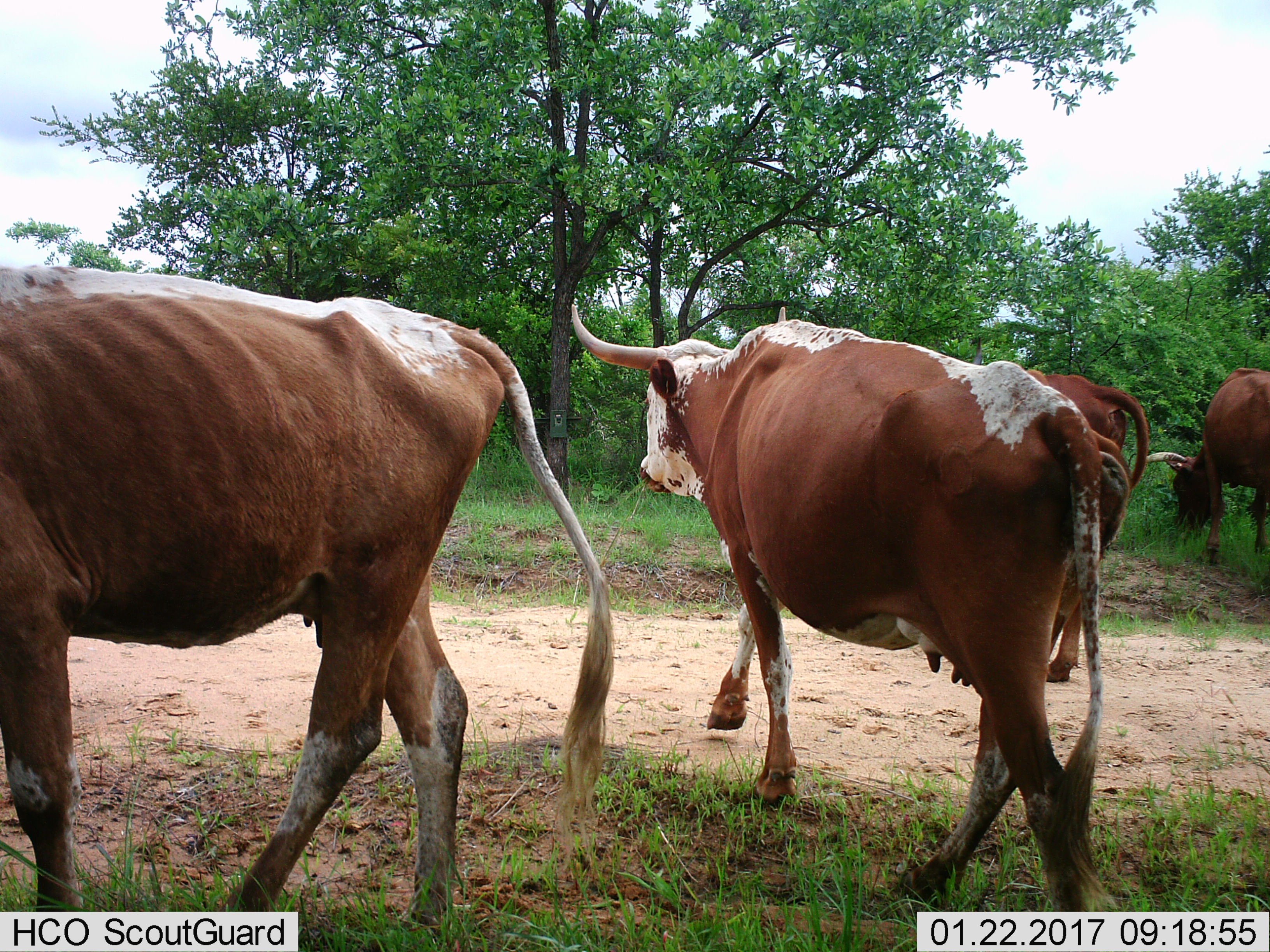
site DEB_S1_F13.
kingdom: Animalia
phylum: Chordata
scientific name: Vertebrata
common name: domestic animal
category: domesticanimal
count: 4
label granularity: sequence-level